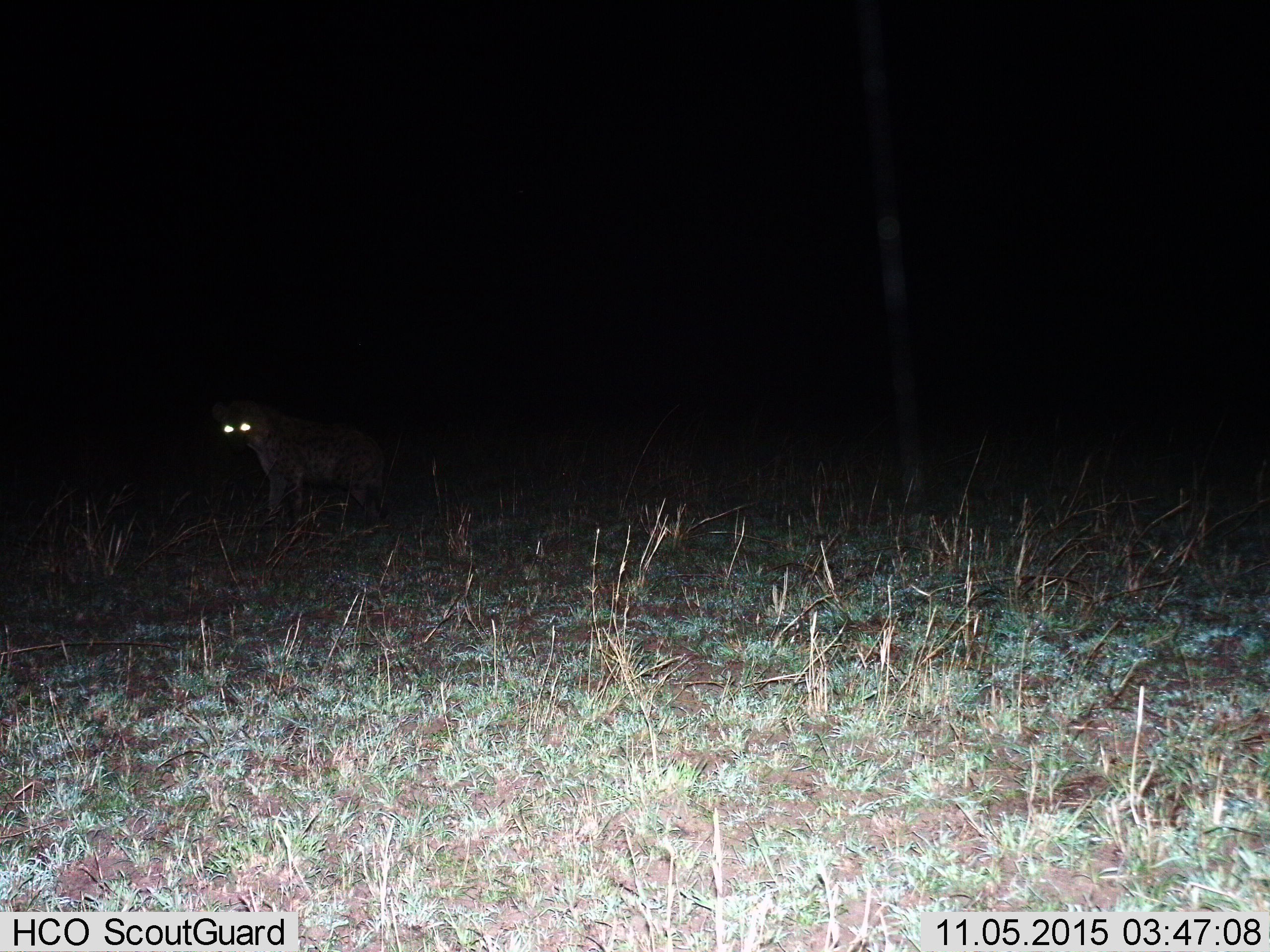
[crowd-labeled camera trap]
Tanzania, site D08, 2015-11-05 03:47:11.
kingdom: Animalia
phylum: Chordata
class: Mammalia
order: Carnivora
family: Hyaenidae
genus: Crocuta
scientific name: Crocuta crocuta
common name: spotted hyena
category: hyenaspotted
Hyenaspotted (spotted hyena) (Crocuta crocuta), count 1. Behavior (volunteer vote fractions): standing 92%, resting 8%, moving 8%, interacting 0%. Young present (vote fraction): 0%. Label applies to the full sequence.